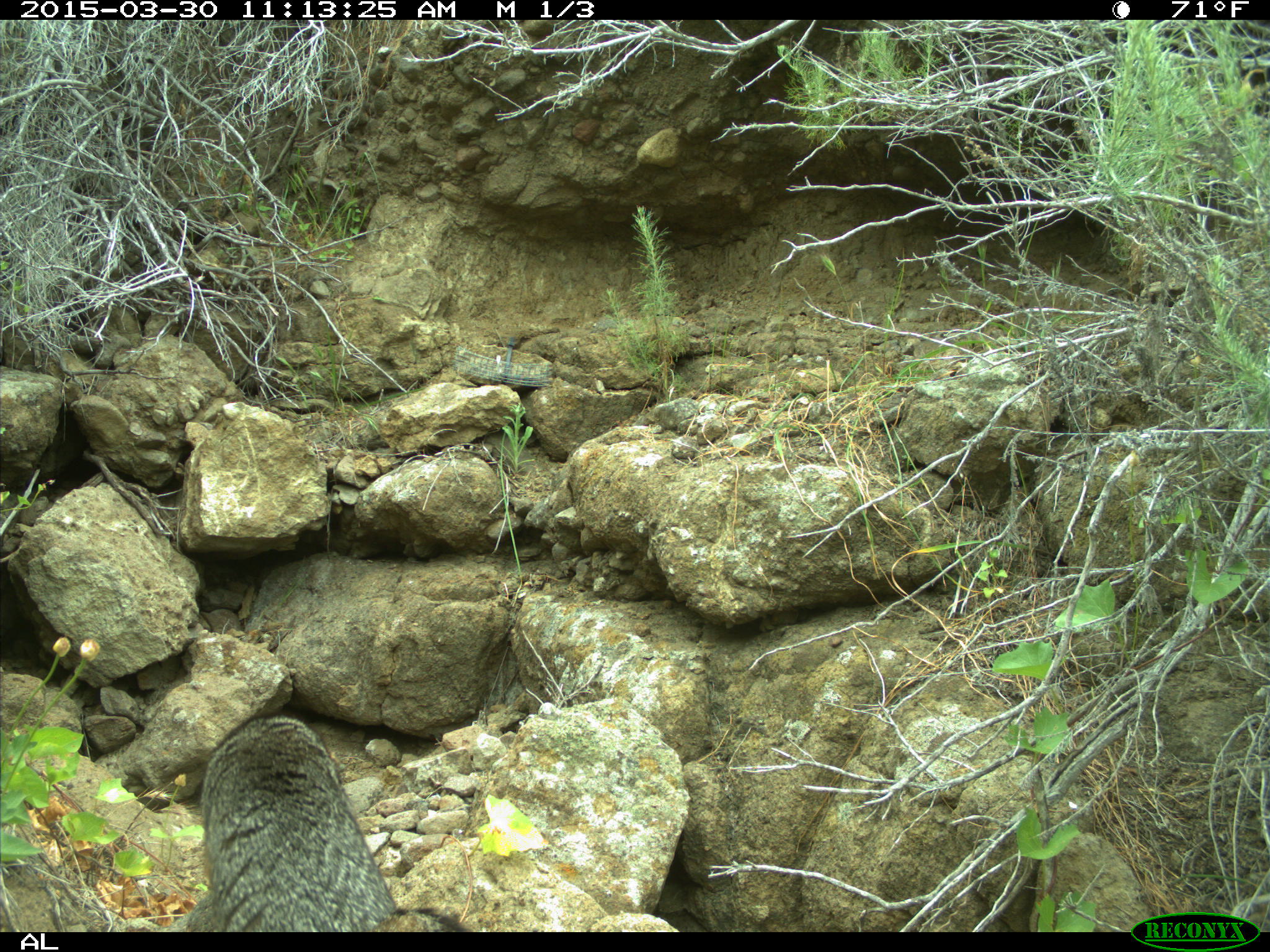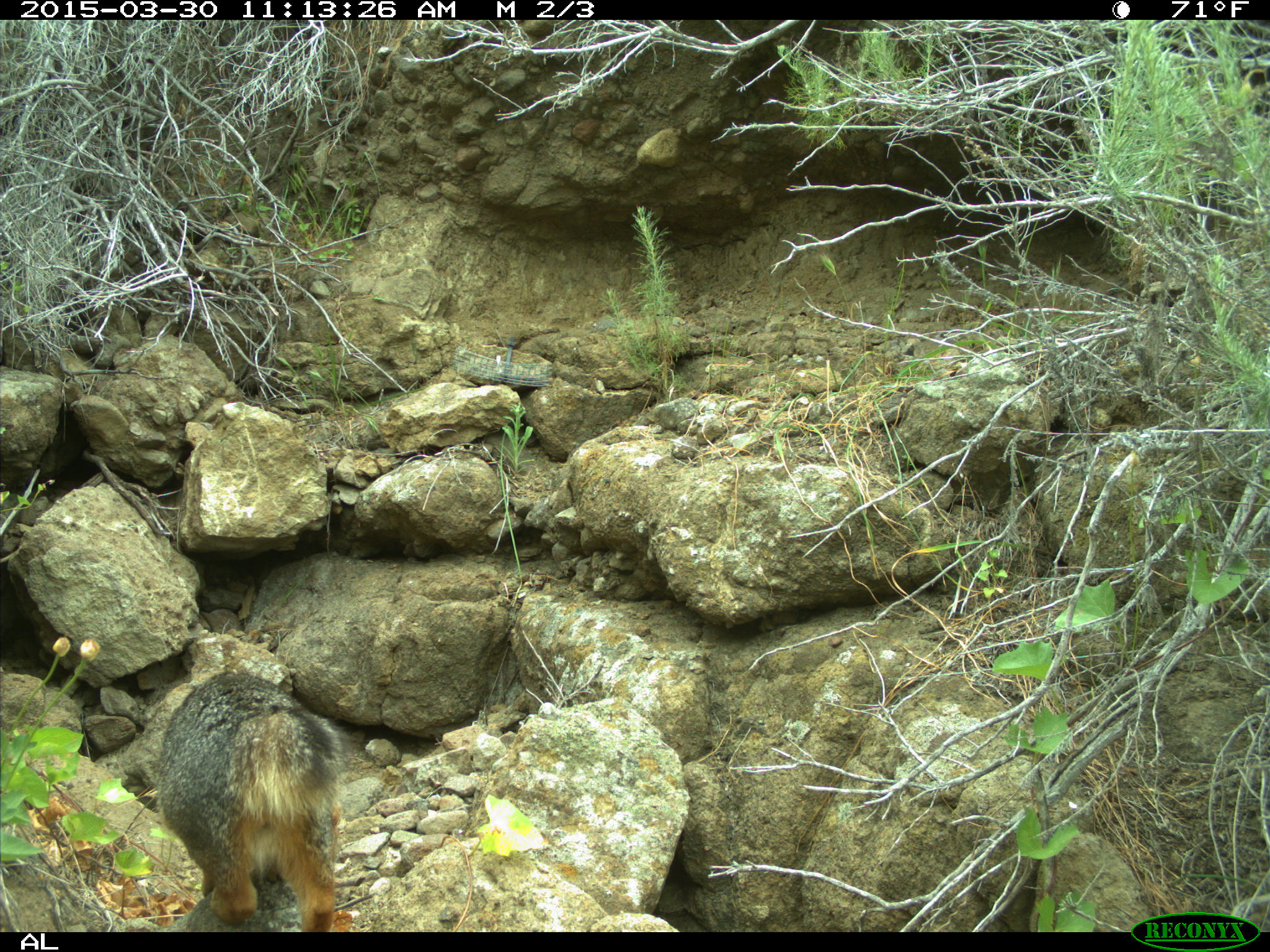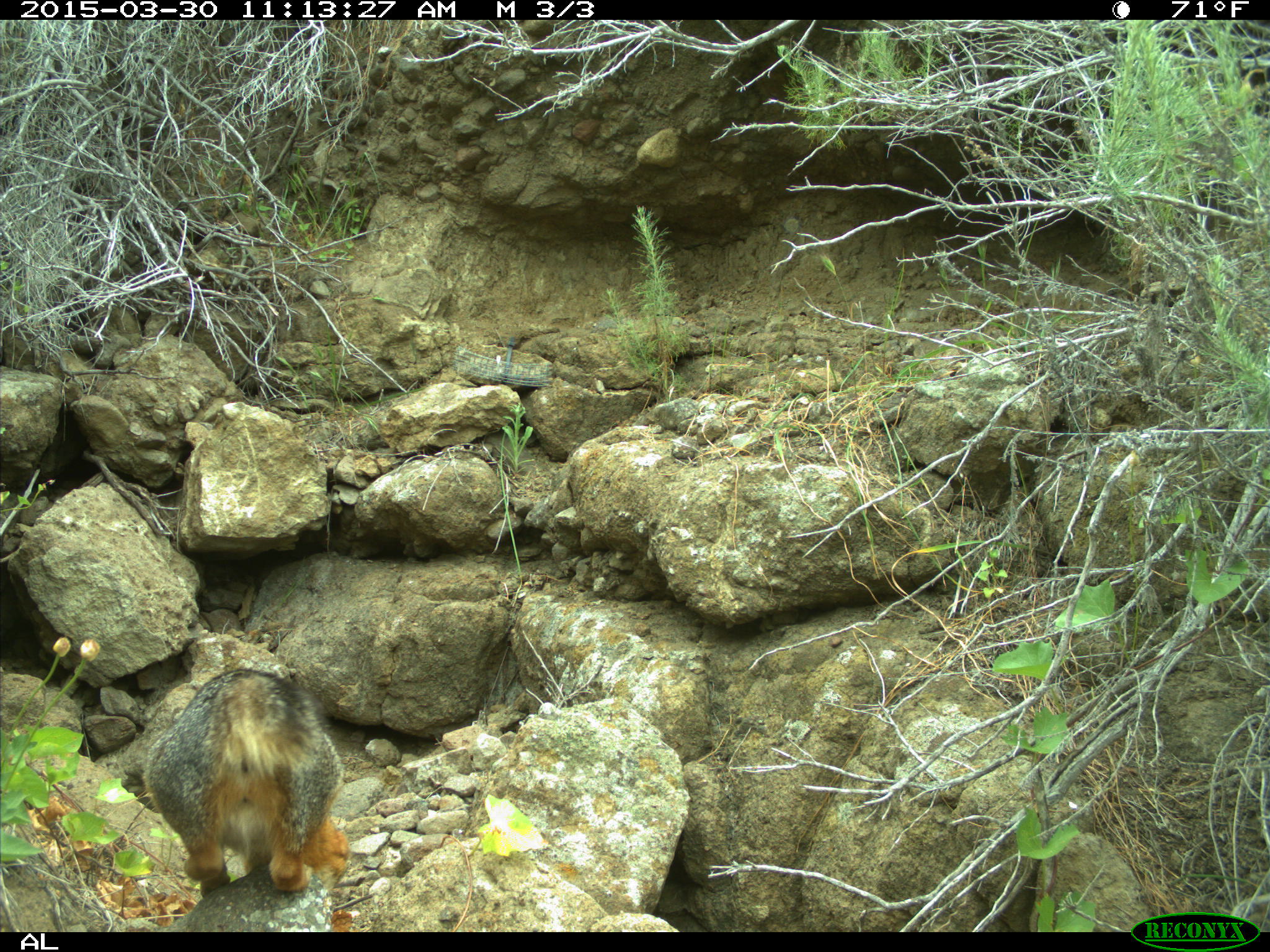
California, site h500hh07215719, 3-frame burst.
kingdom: Animalia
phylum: Chordata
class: Mammalia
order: Carnivora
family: Canidae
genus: Urocyon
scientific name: Urocyon littoralis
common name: island fox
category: fox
Fox (island fox) (Urocyon littoralis).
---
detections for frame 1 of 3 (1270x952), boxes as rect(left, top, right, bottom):
fox: rect(116, 715, 465, 930)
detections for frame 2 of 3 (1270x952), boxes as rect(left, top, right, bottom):
fox: rect(155, 671, 344, 932)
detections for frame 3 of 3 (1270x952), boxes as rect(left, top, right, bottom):
fox: rect(143, 663, 353, 934)